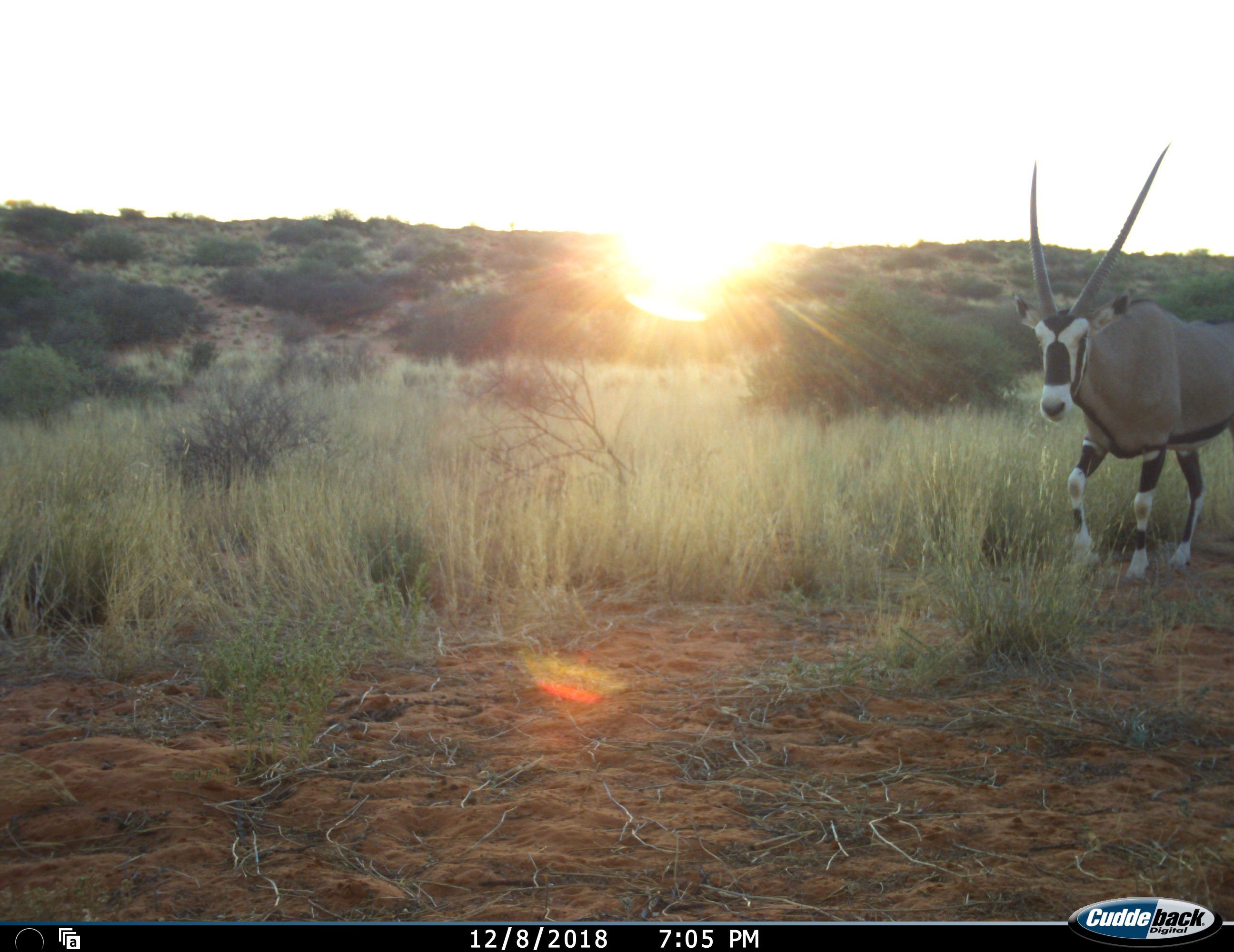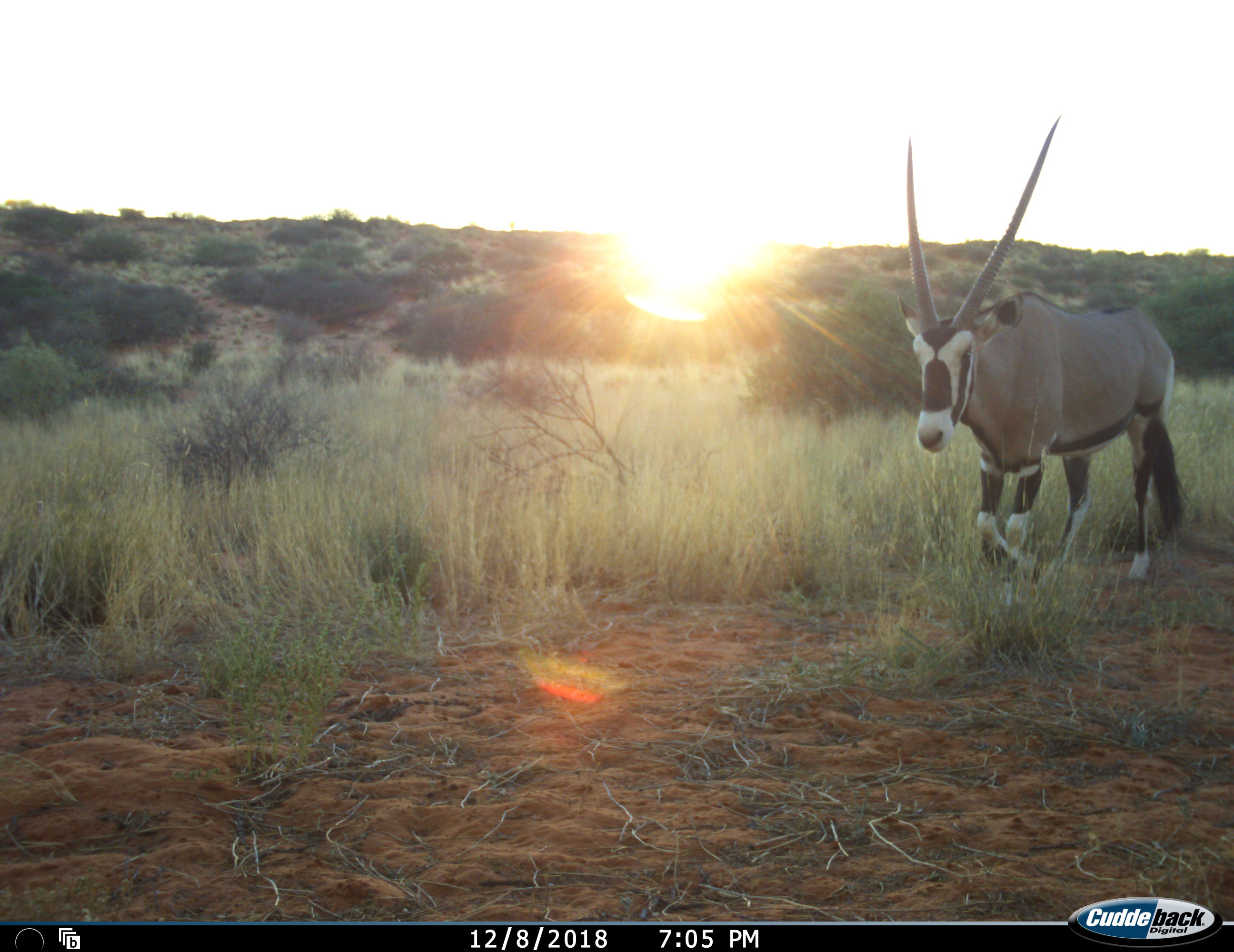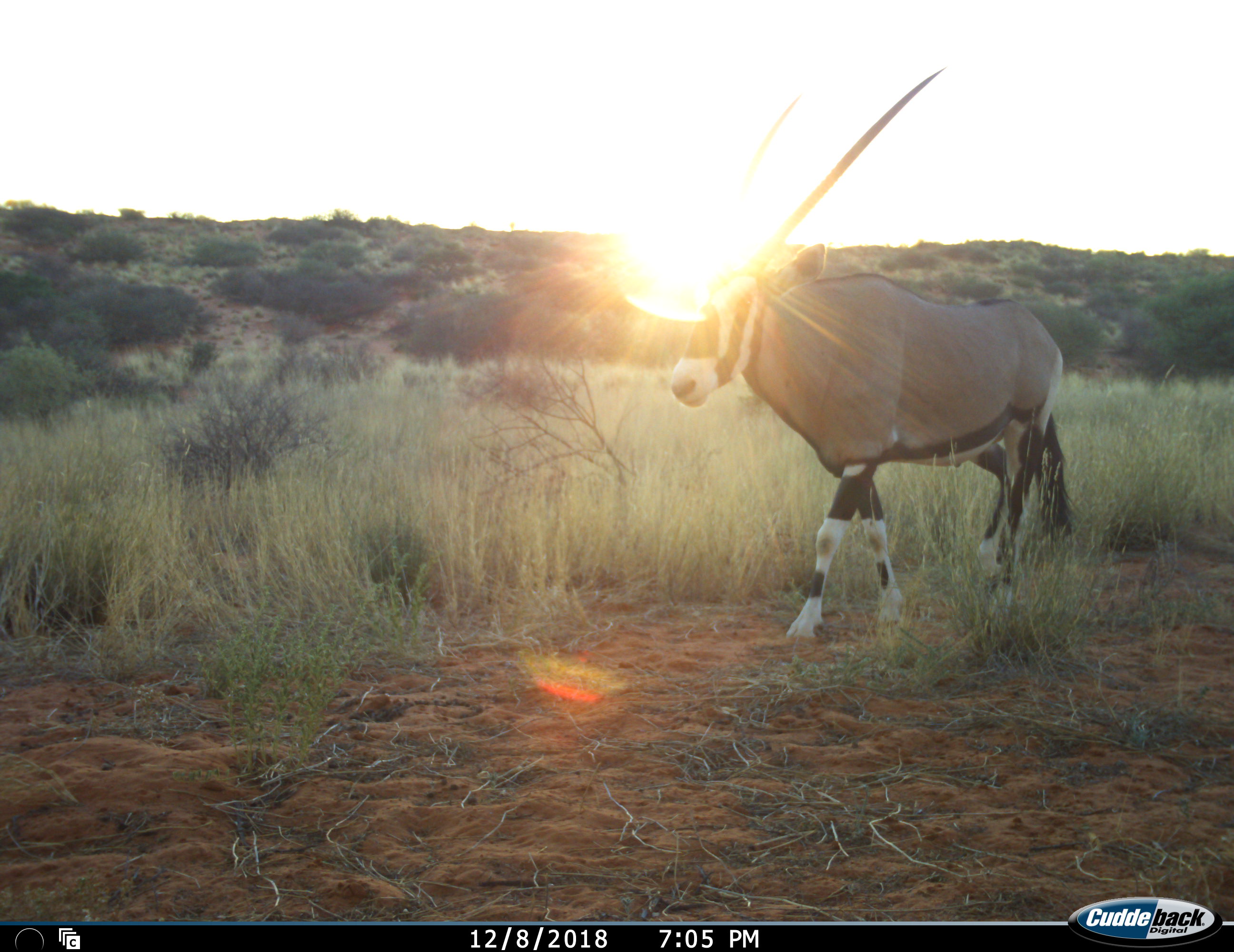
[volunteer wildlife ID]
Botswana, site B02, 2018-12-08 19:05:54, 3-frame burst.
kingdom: Animalia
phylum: Chordata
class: Mammalia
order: Artiodactyla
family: Bovidae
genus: Oryx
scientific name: Oryx gazella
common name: gemsbok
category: gemsbokoryx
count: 1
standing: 0%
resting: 0%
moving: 100%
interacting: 0%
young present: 0%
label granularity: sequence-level